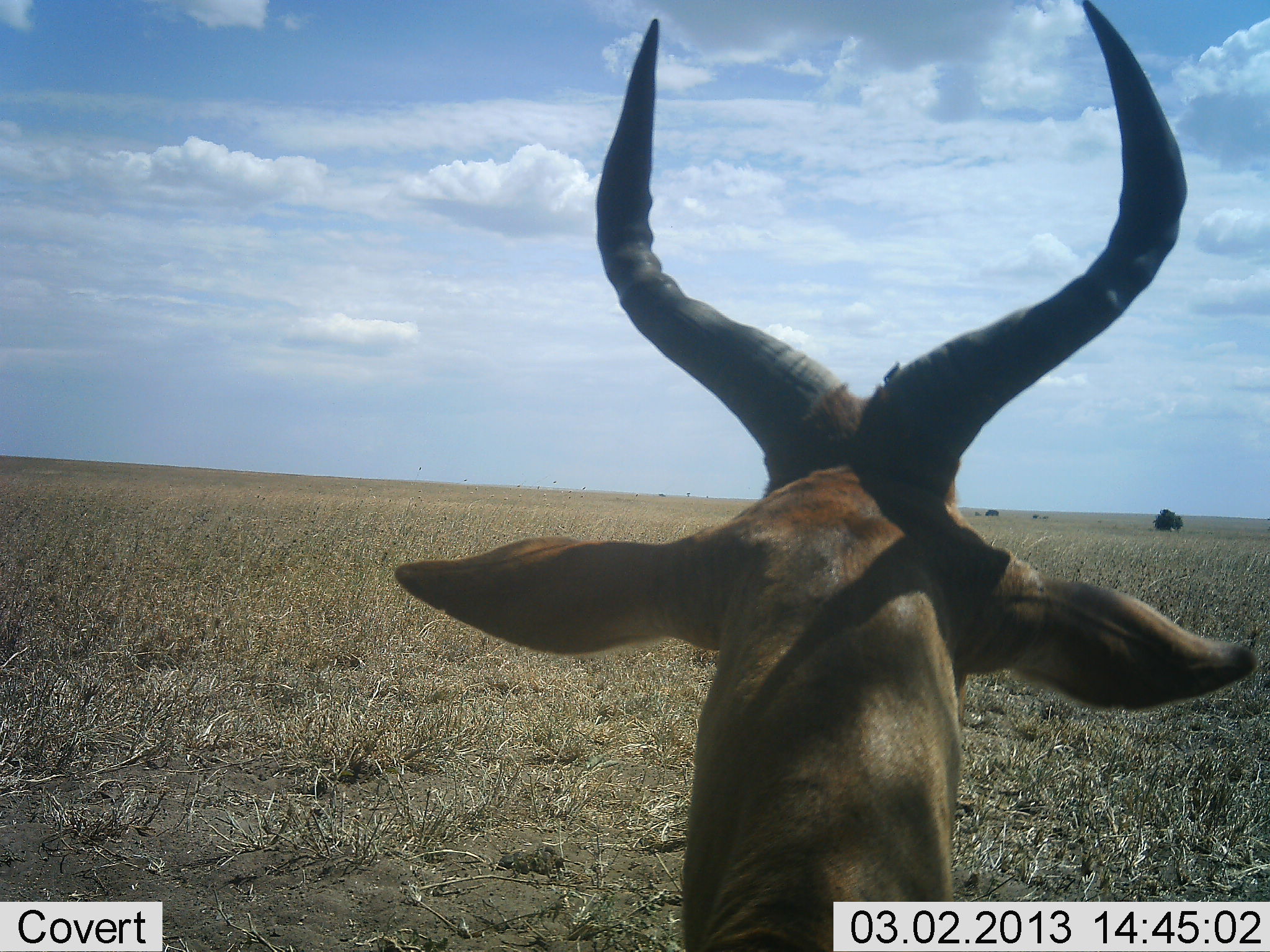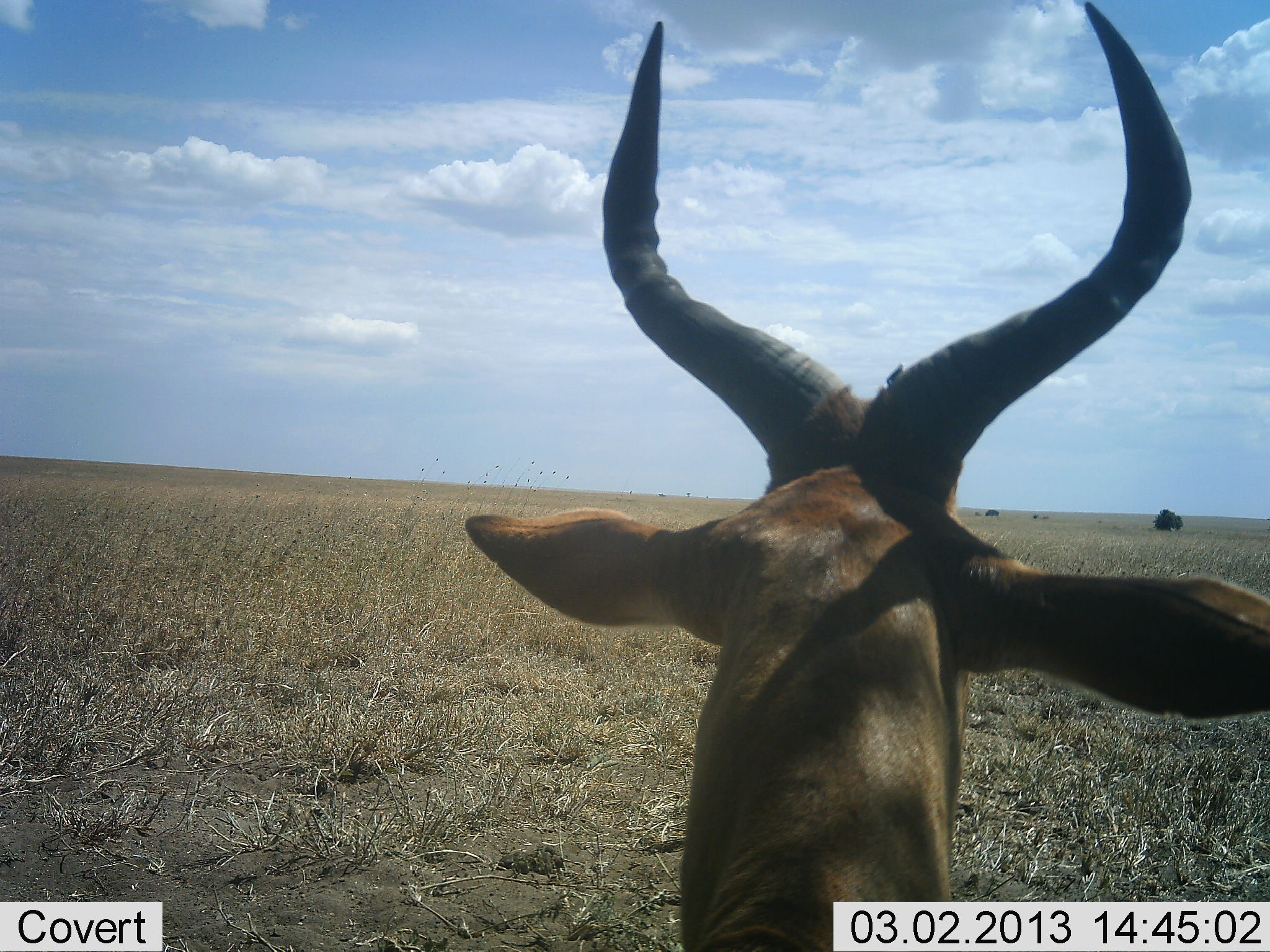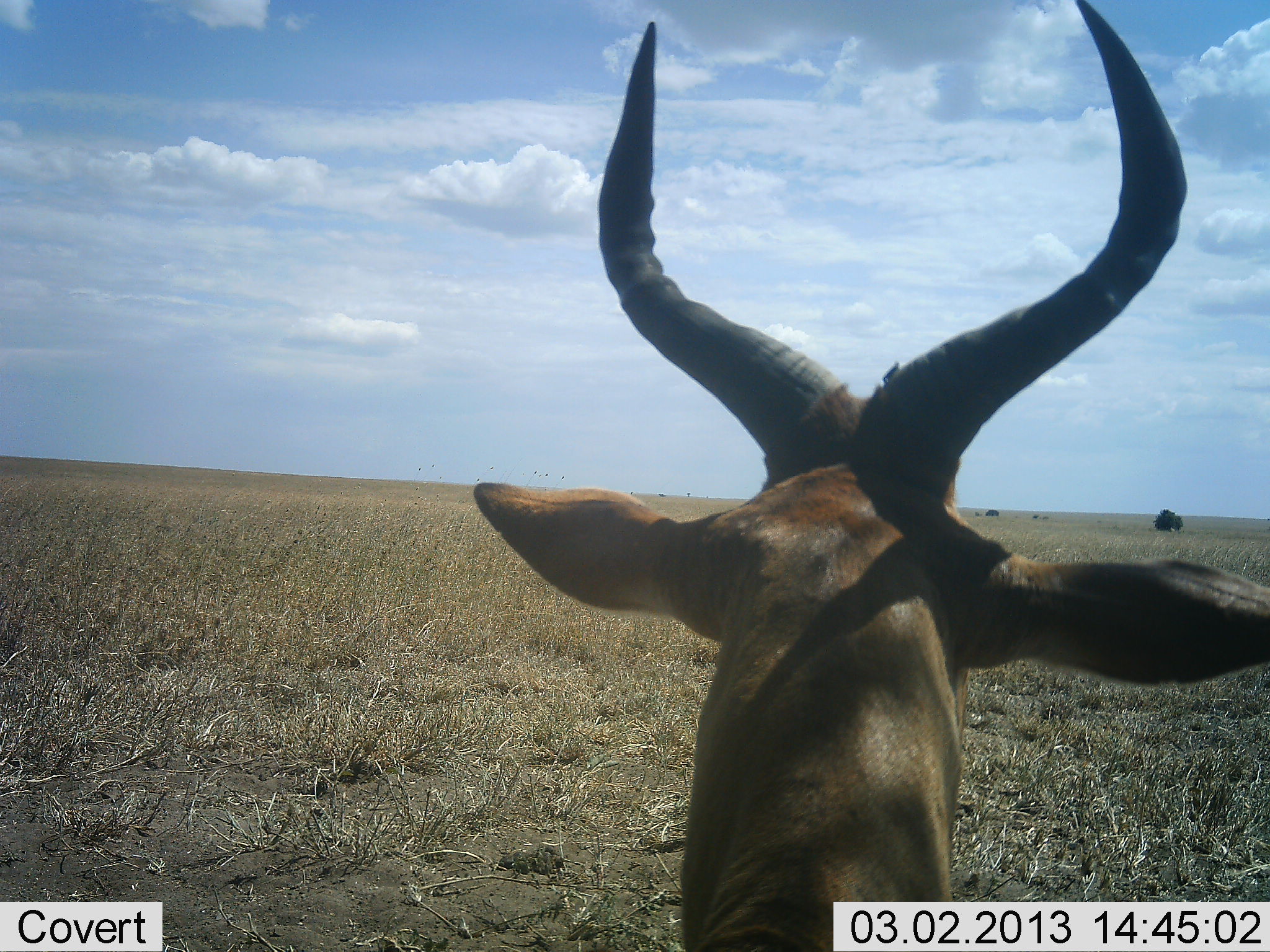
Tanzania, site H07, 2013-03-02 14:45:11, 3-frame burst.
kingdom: Animalia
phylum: Chordata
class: Mammalia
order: Artiodactyla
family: Bovidae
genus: Alcelaphus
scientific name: Alcelaphus buselaphus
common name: hartebeest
Hartebeest (Alcelaphus buselaphus), count 1. Behavior (volunteer vote fractions): standing 90%, resting 5%, moving 5%, interacting 0%. Young present (vote fraction): 0%. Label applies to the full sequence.